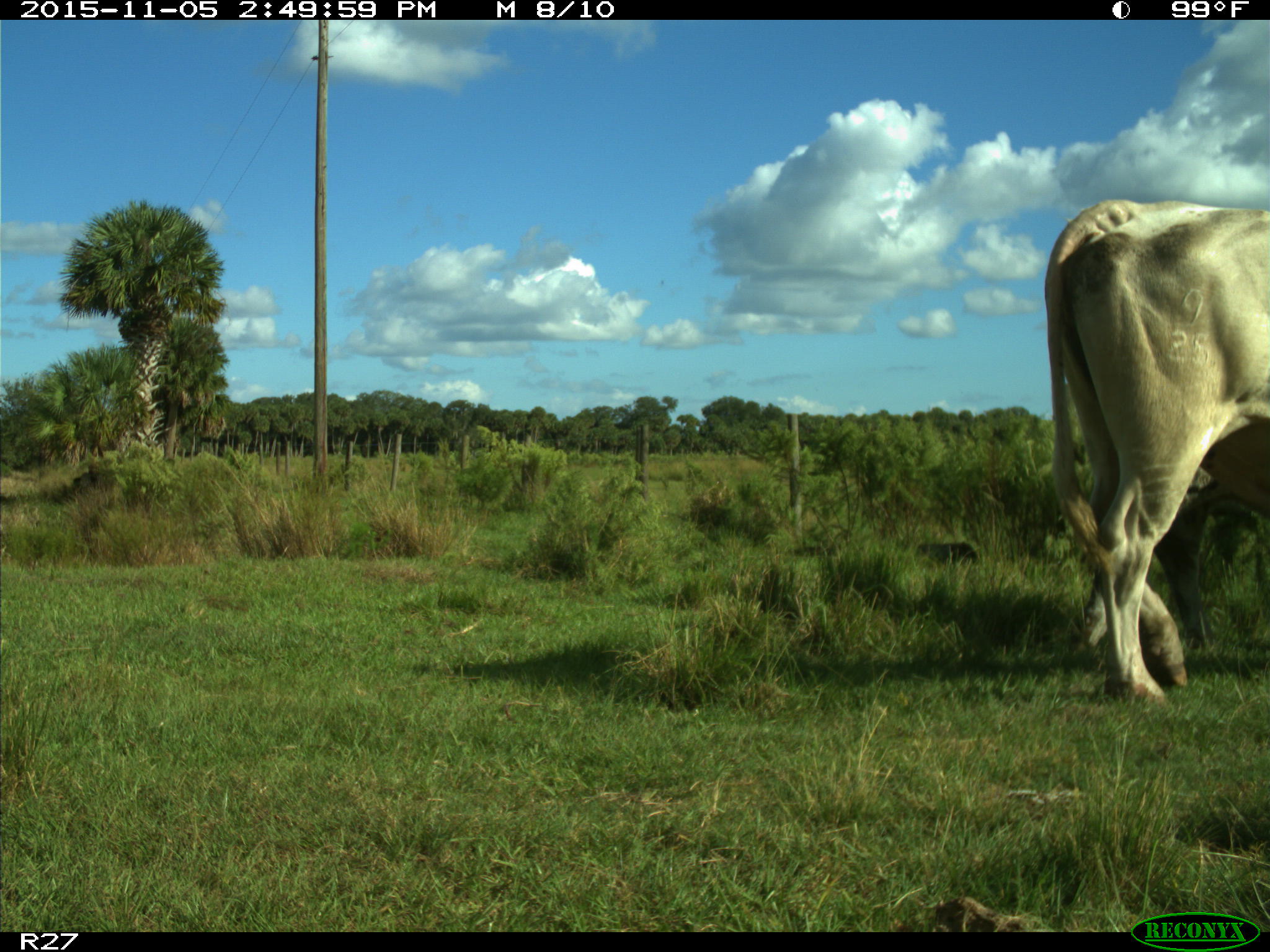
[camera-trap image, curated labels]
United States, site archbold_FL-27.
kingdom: Animalia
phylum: Chordata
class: Mammalia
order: Artiodactyla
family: Bovidae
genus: Bos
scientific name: Bos taurus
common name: domestic cow